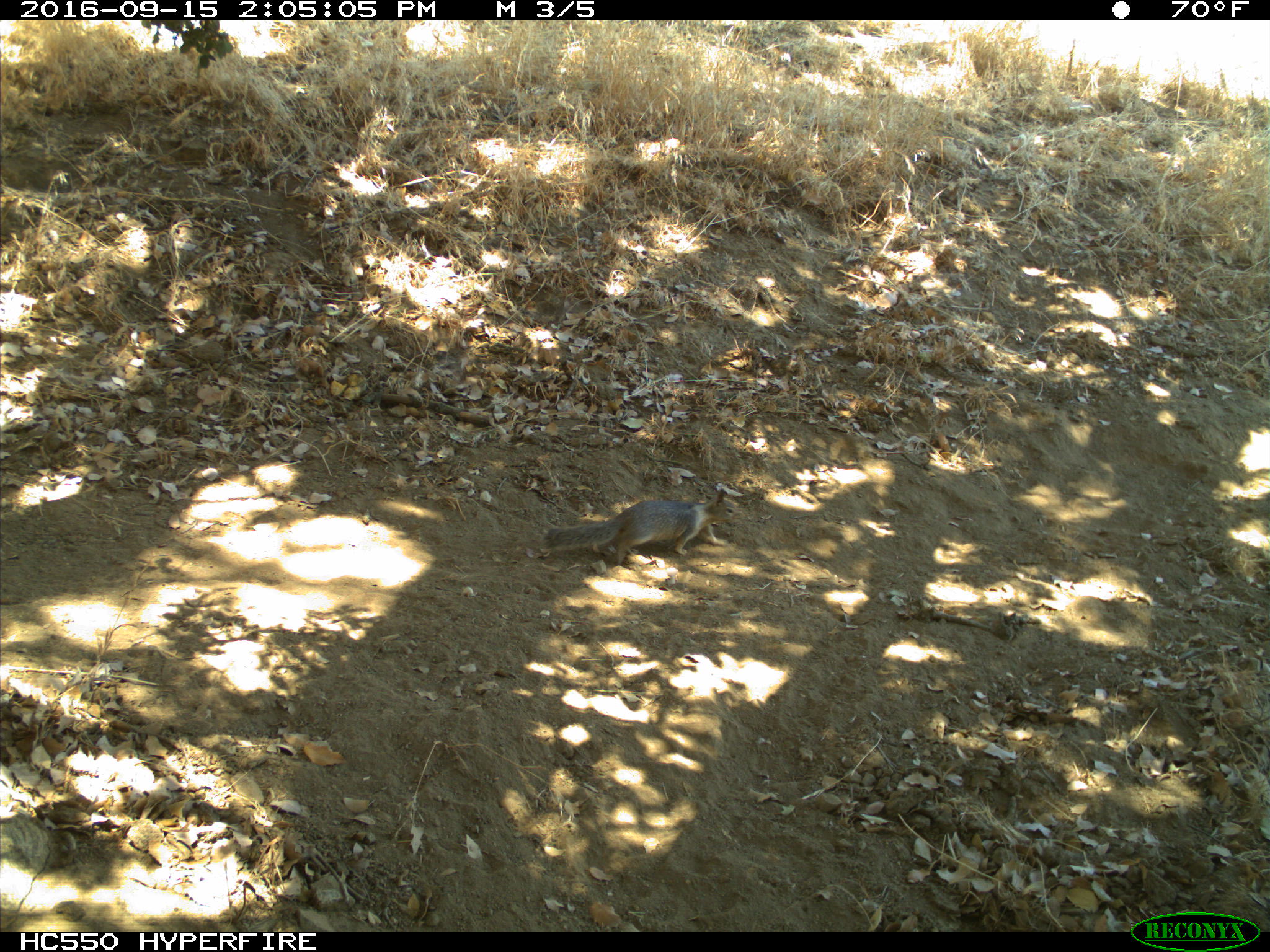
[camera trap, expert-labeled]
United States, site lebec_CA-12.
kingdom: Animalia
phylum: Chordata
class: Mammalia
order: Rodentia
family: Sciuridae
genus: Otospermophilus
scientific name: Otospermophilus beecheyi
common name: california ground squirrel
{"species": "Otospermophilus beecheyi (california ground squirrel)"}